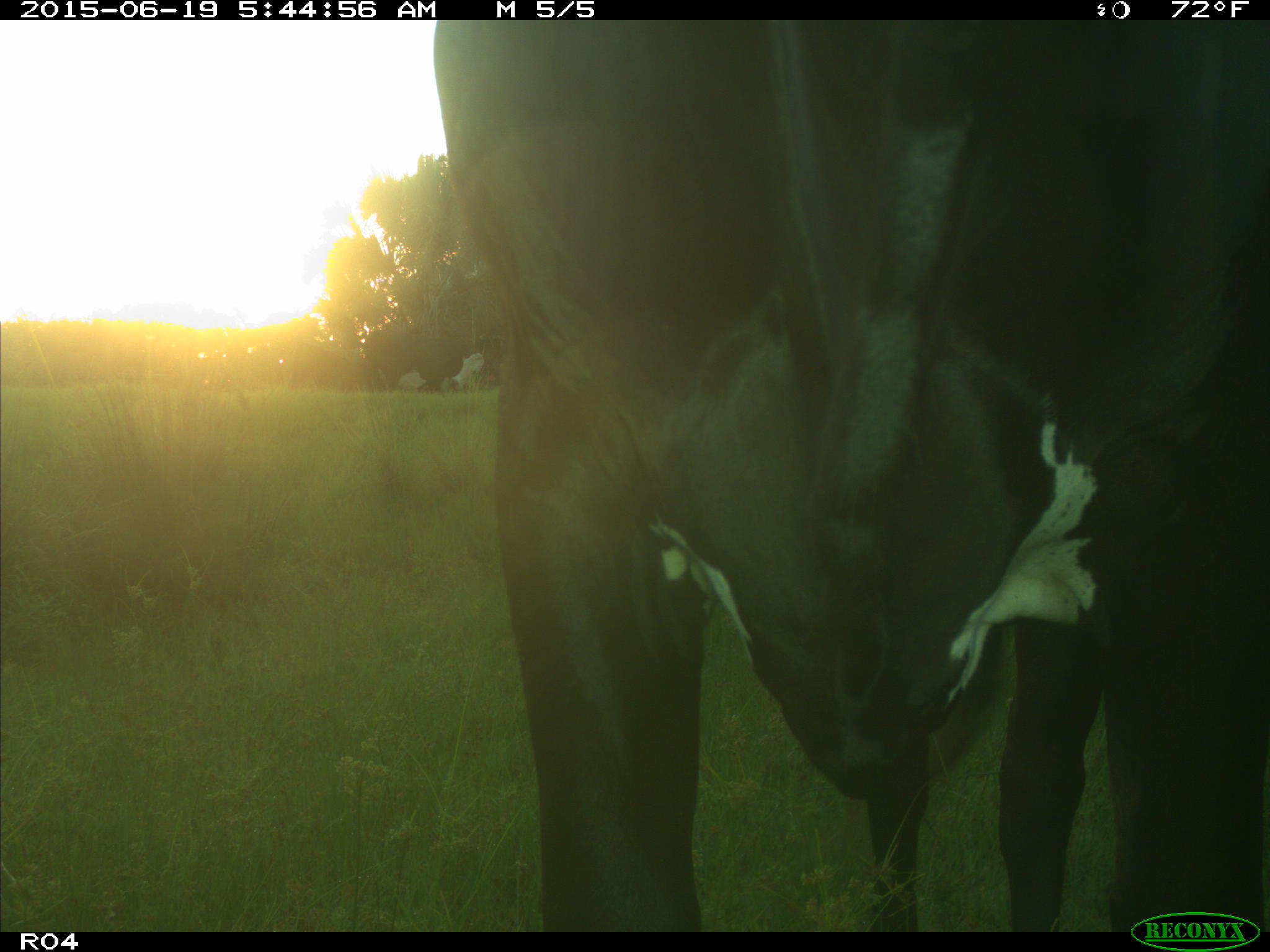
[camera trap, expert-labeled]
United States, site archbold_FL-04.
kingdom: Animalia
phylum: Chordata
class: Mammalia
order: Artiodactyla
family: Bovidae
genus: Bos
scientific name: Bos taurus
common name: domestic cow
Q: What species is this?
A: Bos taurus (domestic cow).